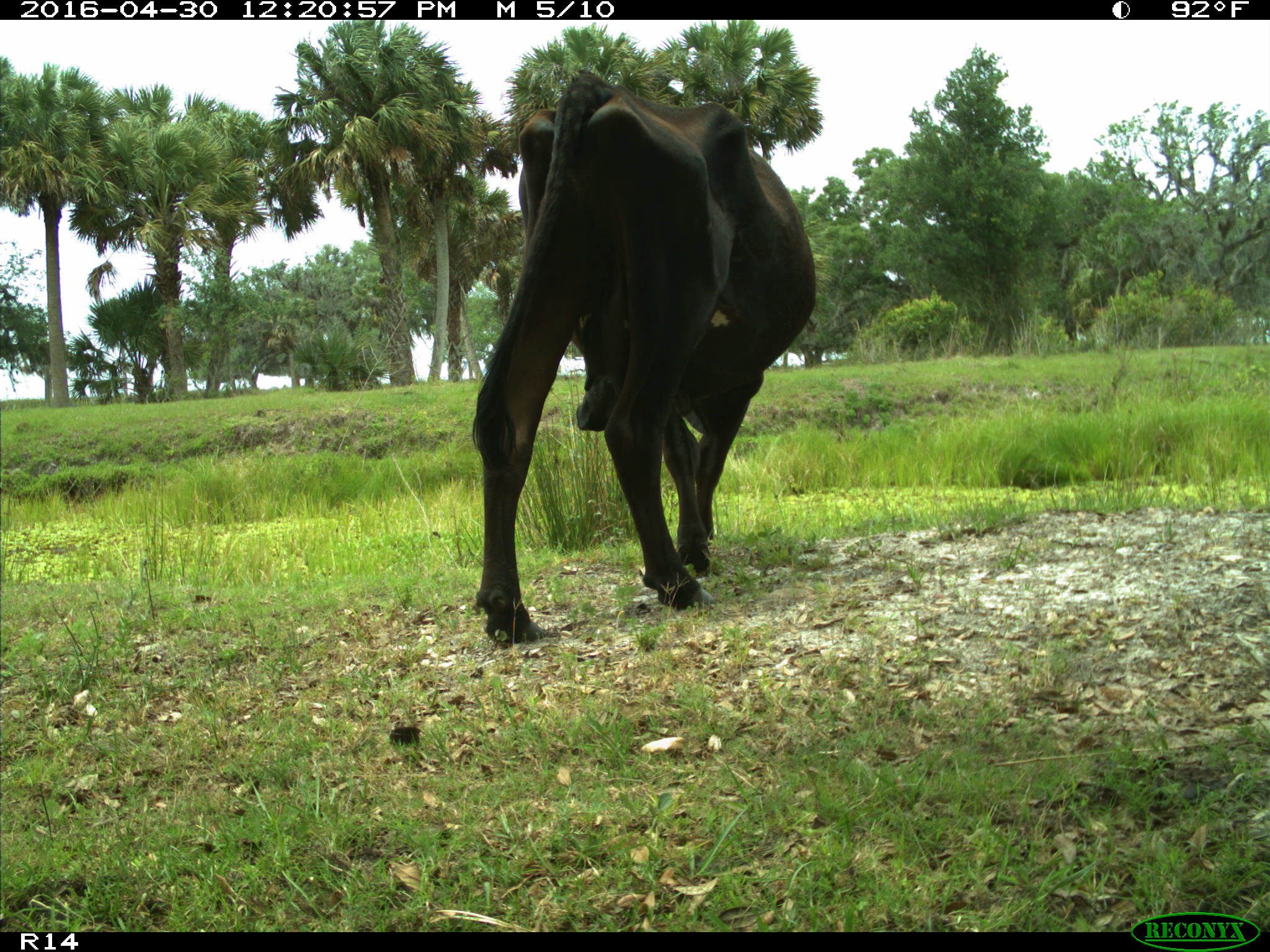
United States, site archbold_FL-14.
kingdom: Animalia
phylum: Chordata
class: Mammalia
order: Artiodactyla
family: Bovidae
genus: Bos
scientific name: Bos taurus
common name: domestic cow